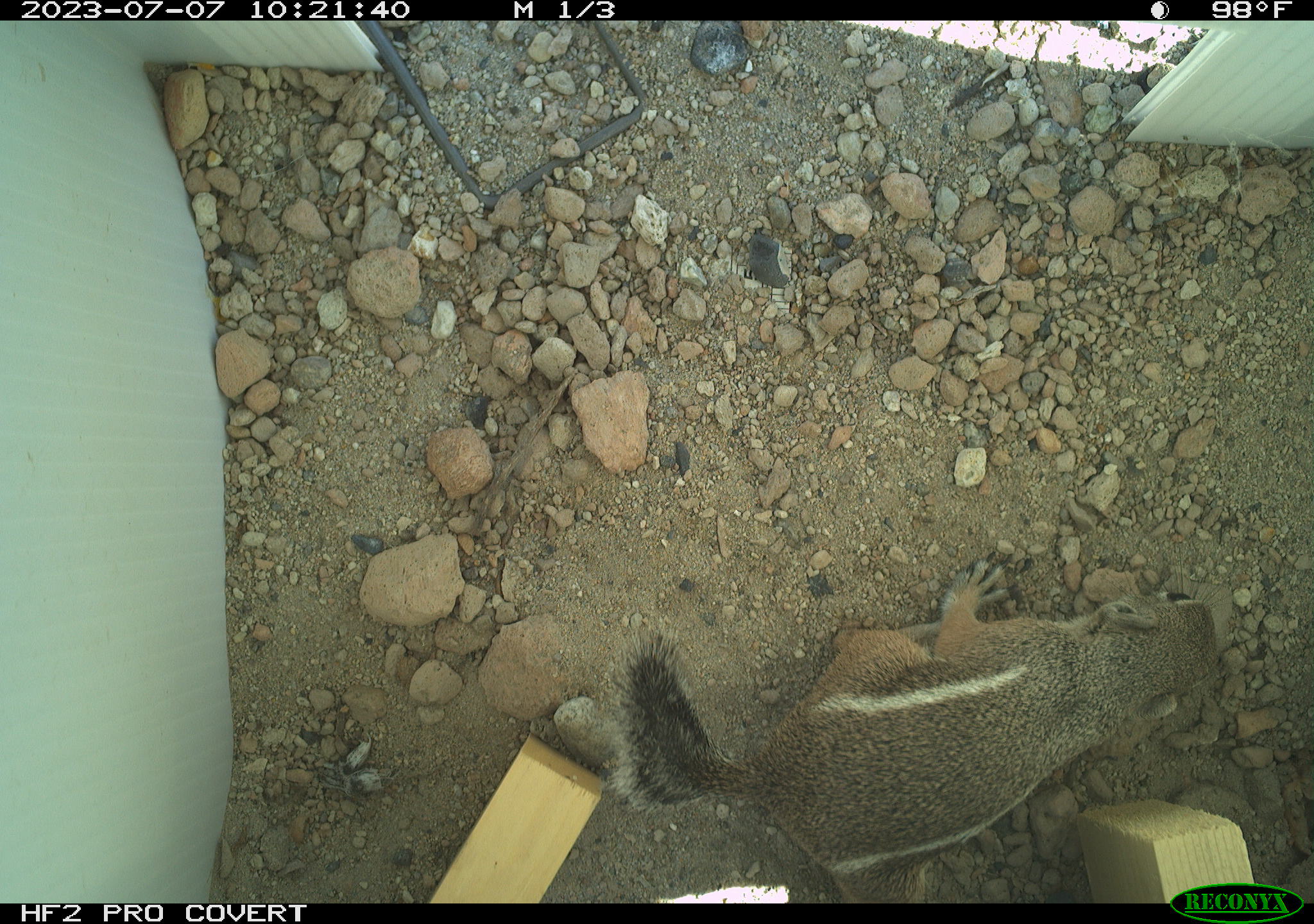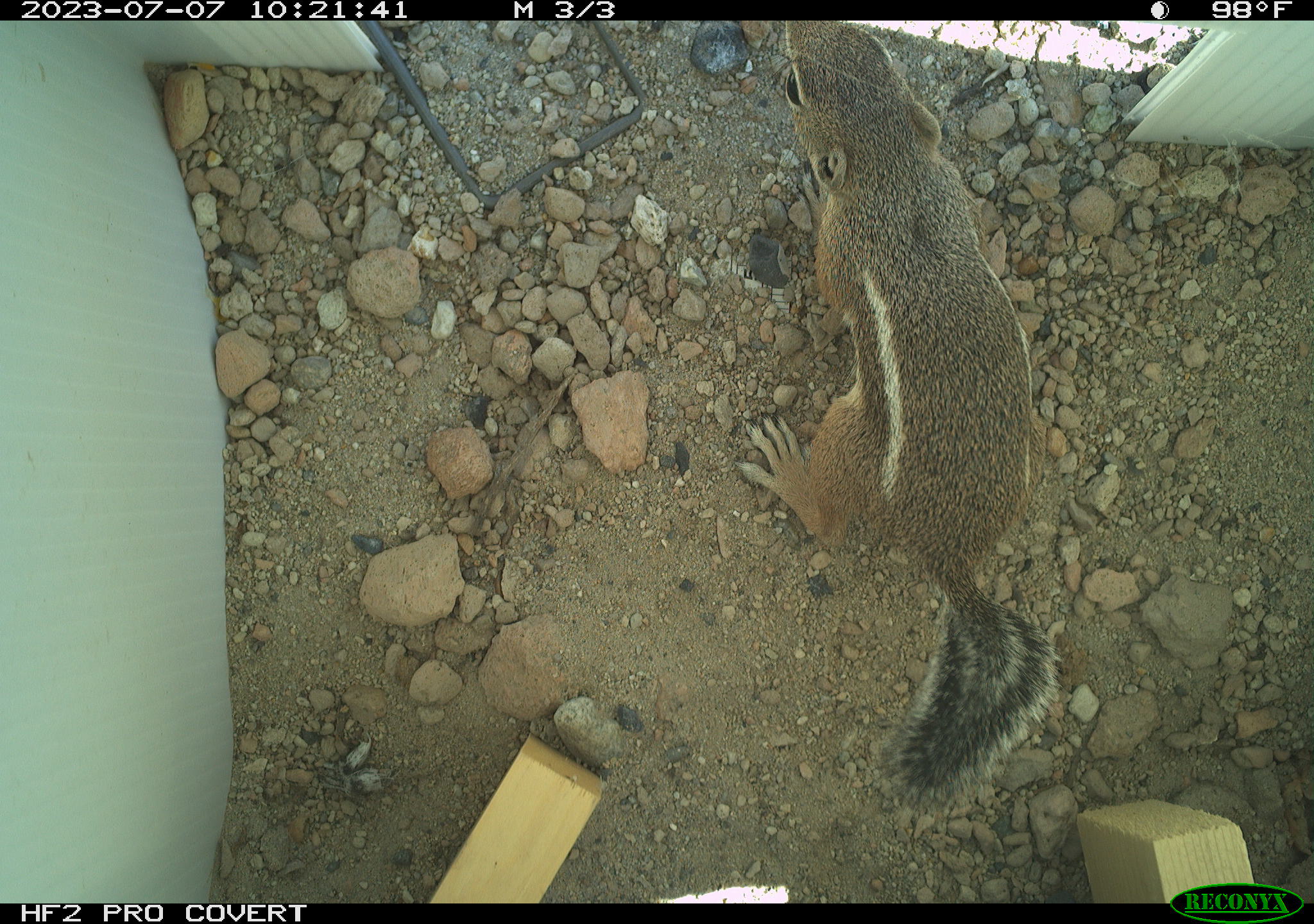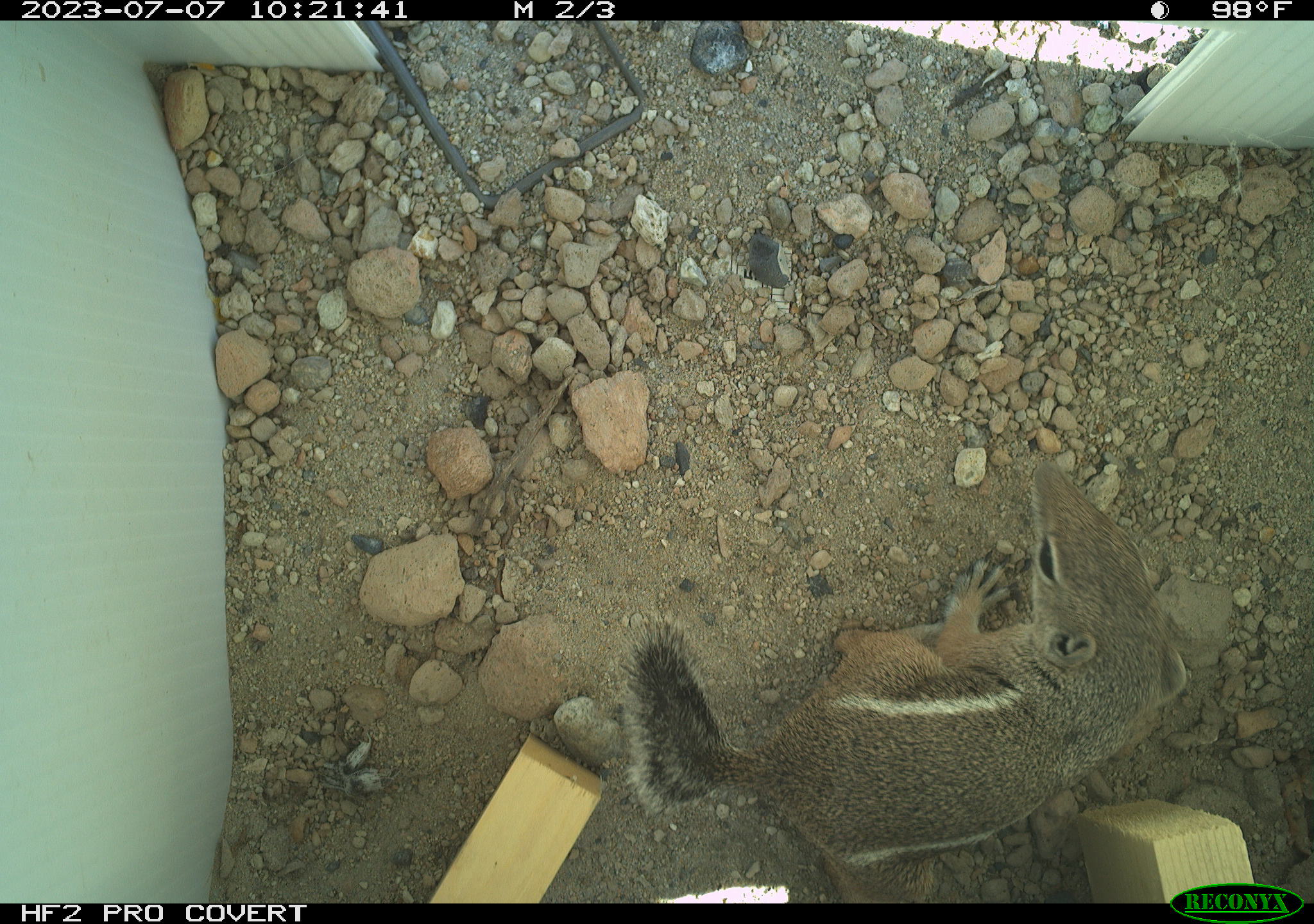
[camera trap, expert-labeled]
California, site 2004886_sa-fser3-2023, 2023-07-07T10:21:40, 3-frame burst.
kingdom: Animalia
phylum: Chordata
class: Mammalia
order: Rodentia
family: Sciuridae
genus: Ammospermophilus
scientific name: Ammospermophilus leucurus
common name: white-tailed antelope squirrel